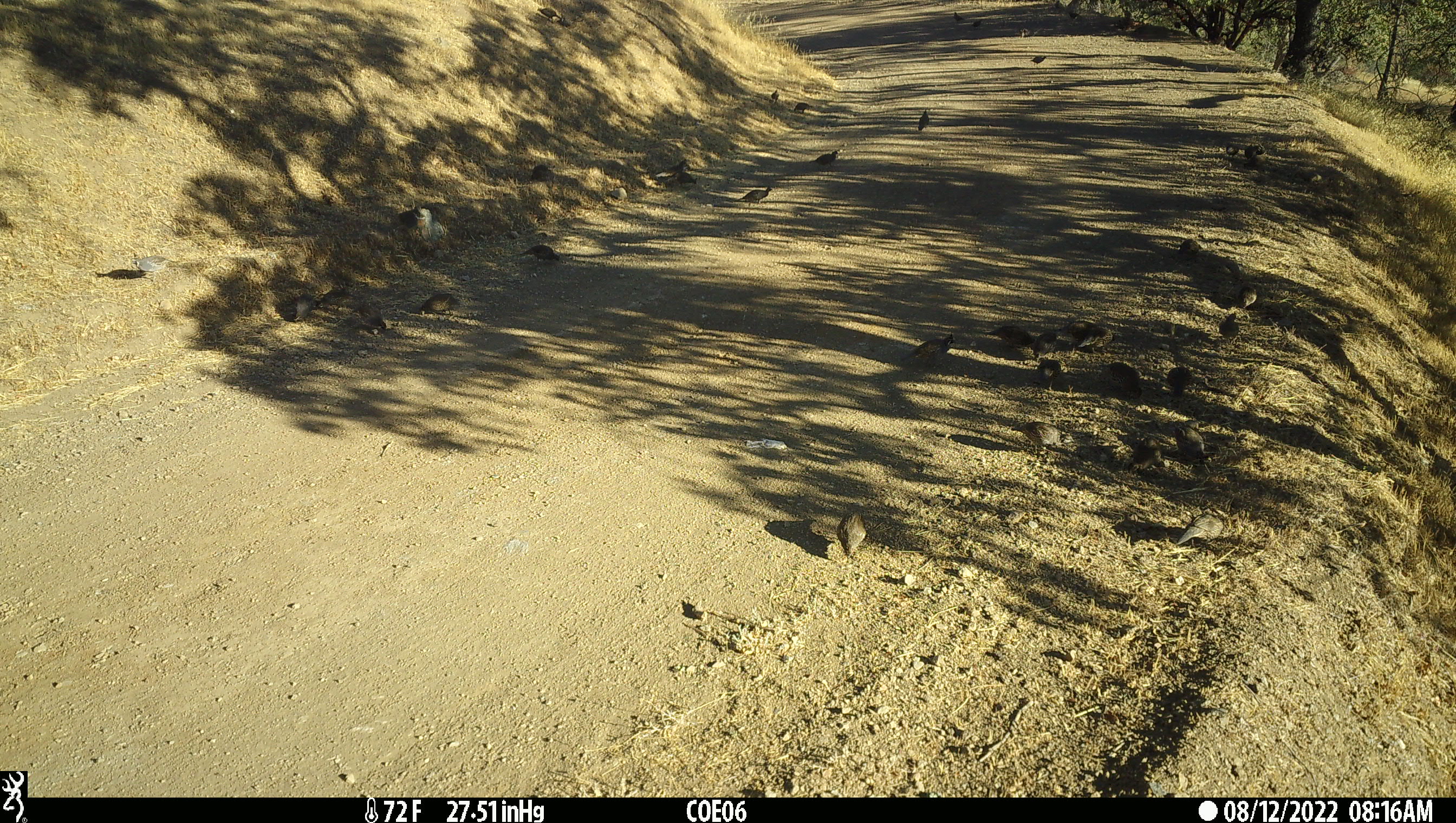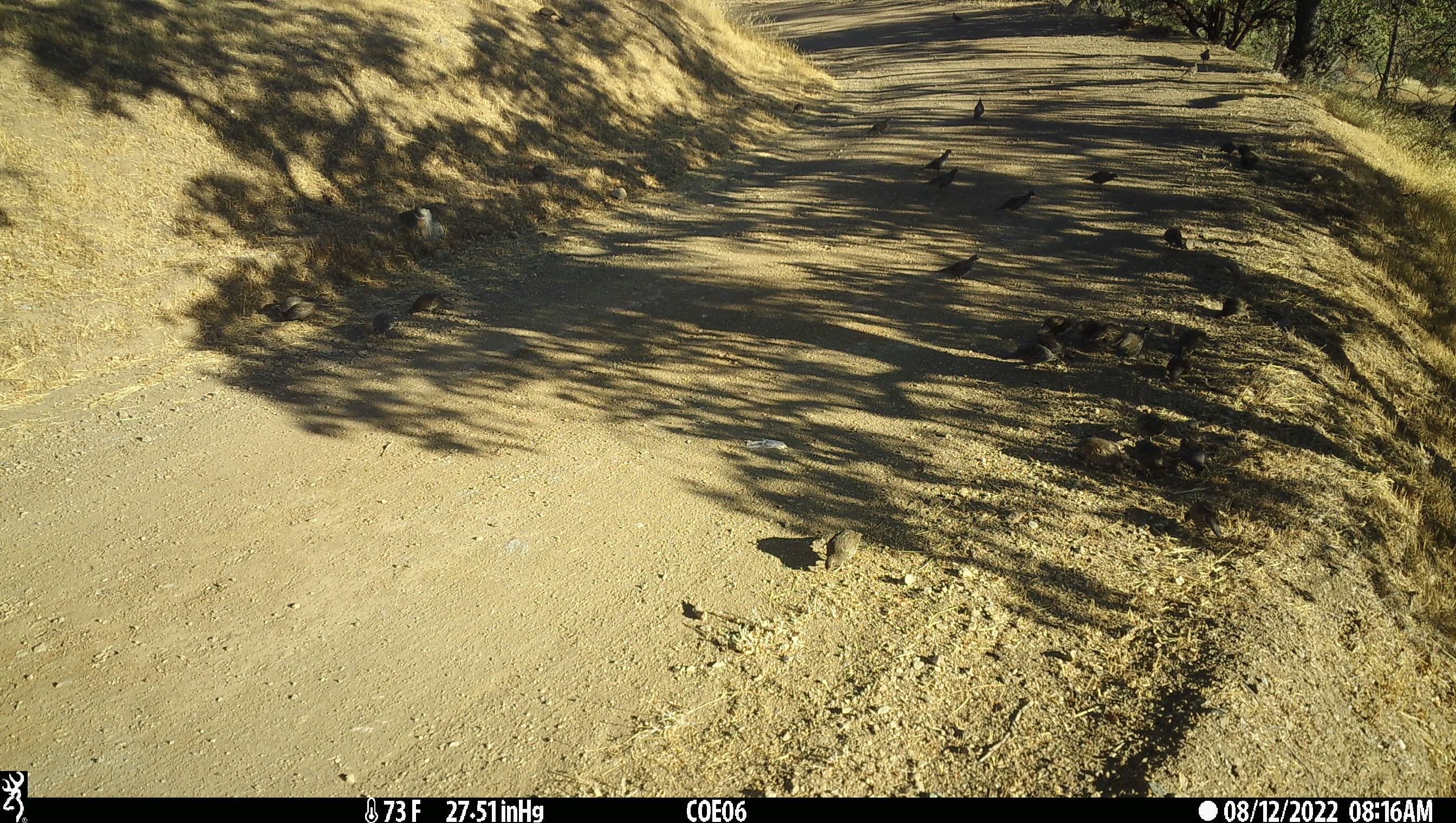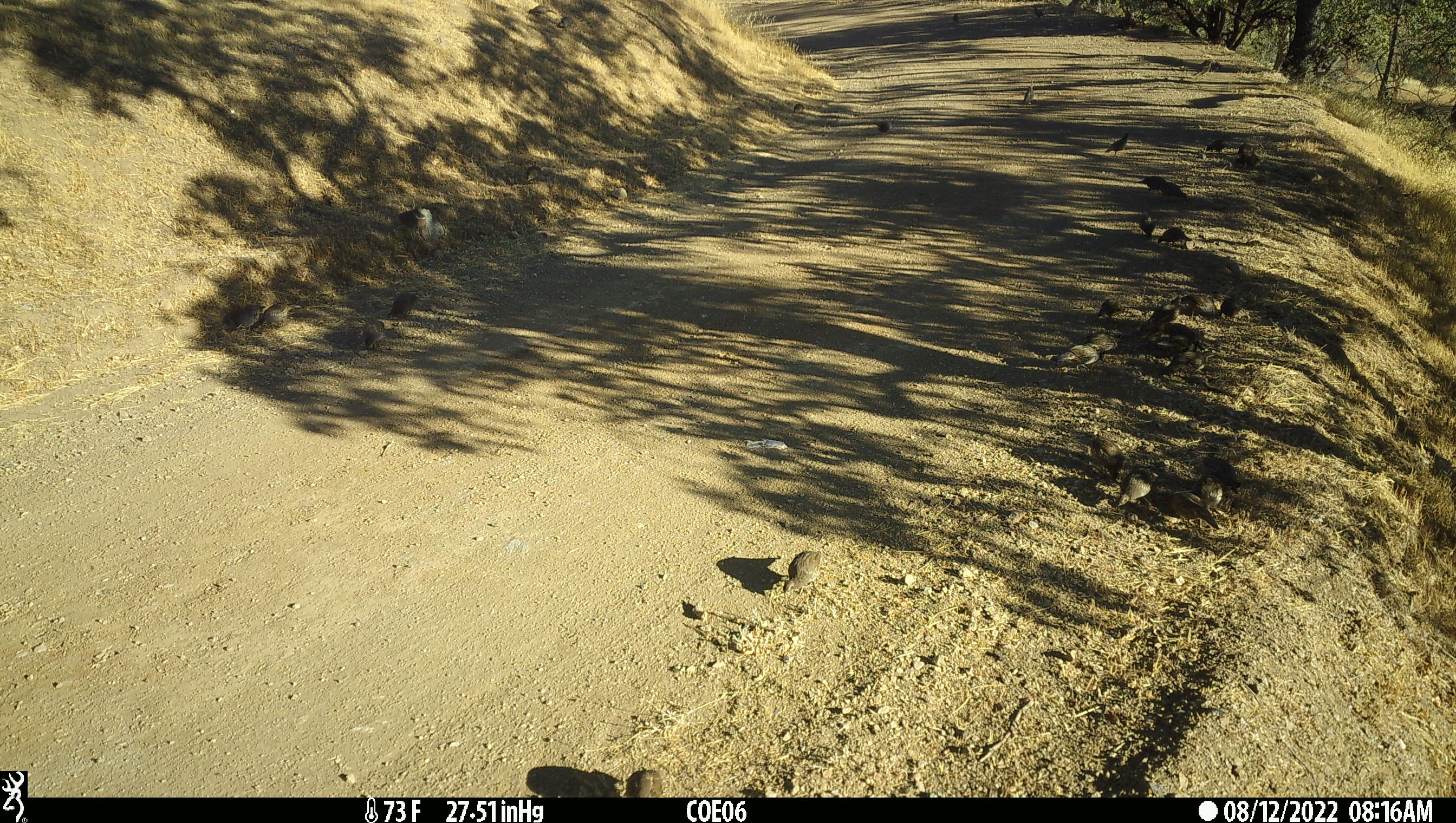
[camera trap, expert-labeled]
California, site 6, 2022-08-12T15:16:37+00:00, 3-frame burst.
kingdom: Animalia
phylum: Chordata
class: Aves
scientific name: Aves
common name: bird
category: unknown bird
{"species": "unknown bird (bird) (Aves)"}